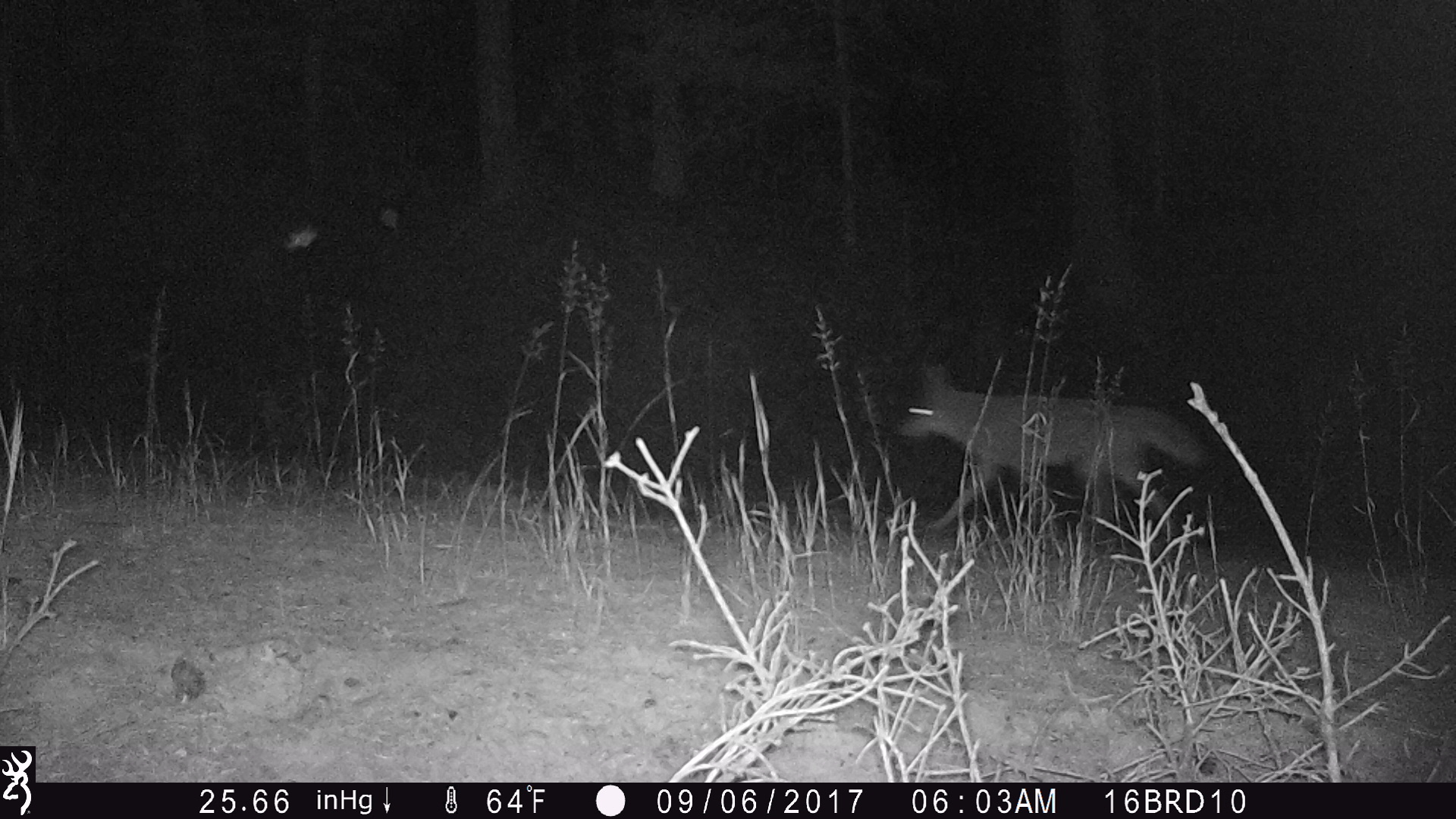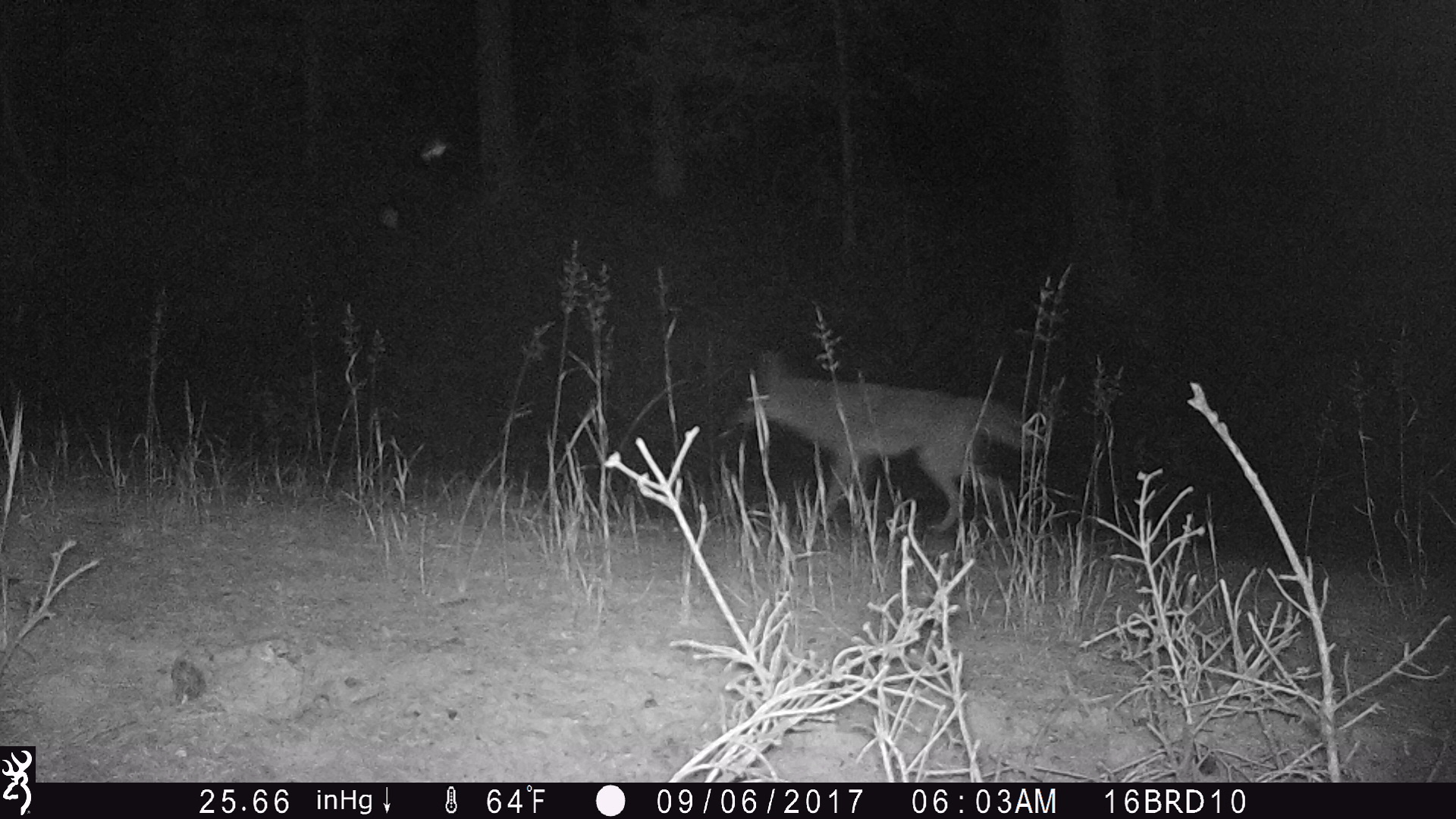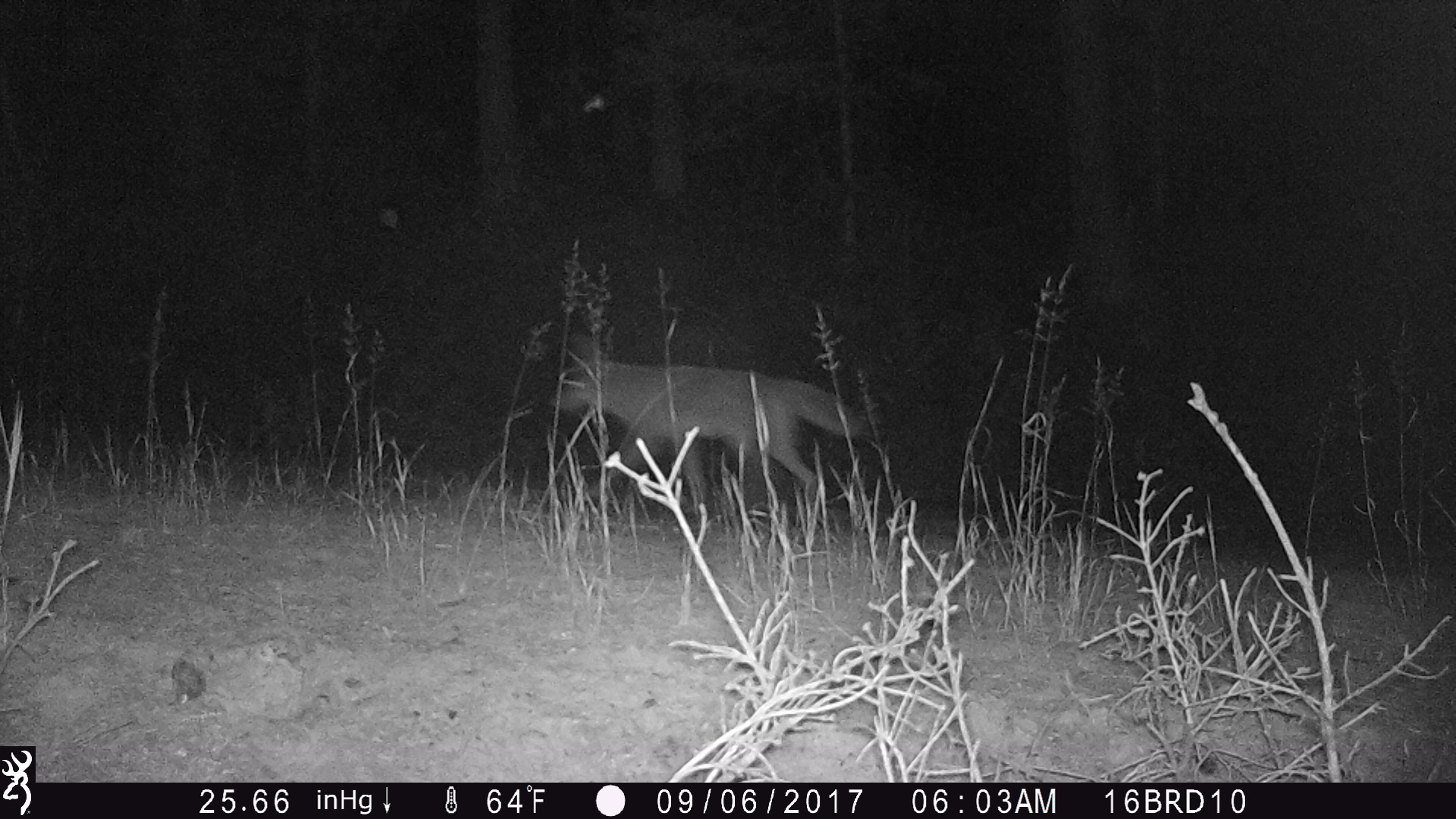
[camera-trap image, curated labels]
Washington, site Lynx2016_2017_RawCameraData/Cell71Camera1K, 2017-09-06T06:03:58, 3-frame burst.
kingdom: Animalia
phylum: Chordata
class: Mammalia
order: Carnivora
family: Canidae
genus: Canis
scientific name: Canis latrans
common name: coyote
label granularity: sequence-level